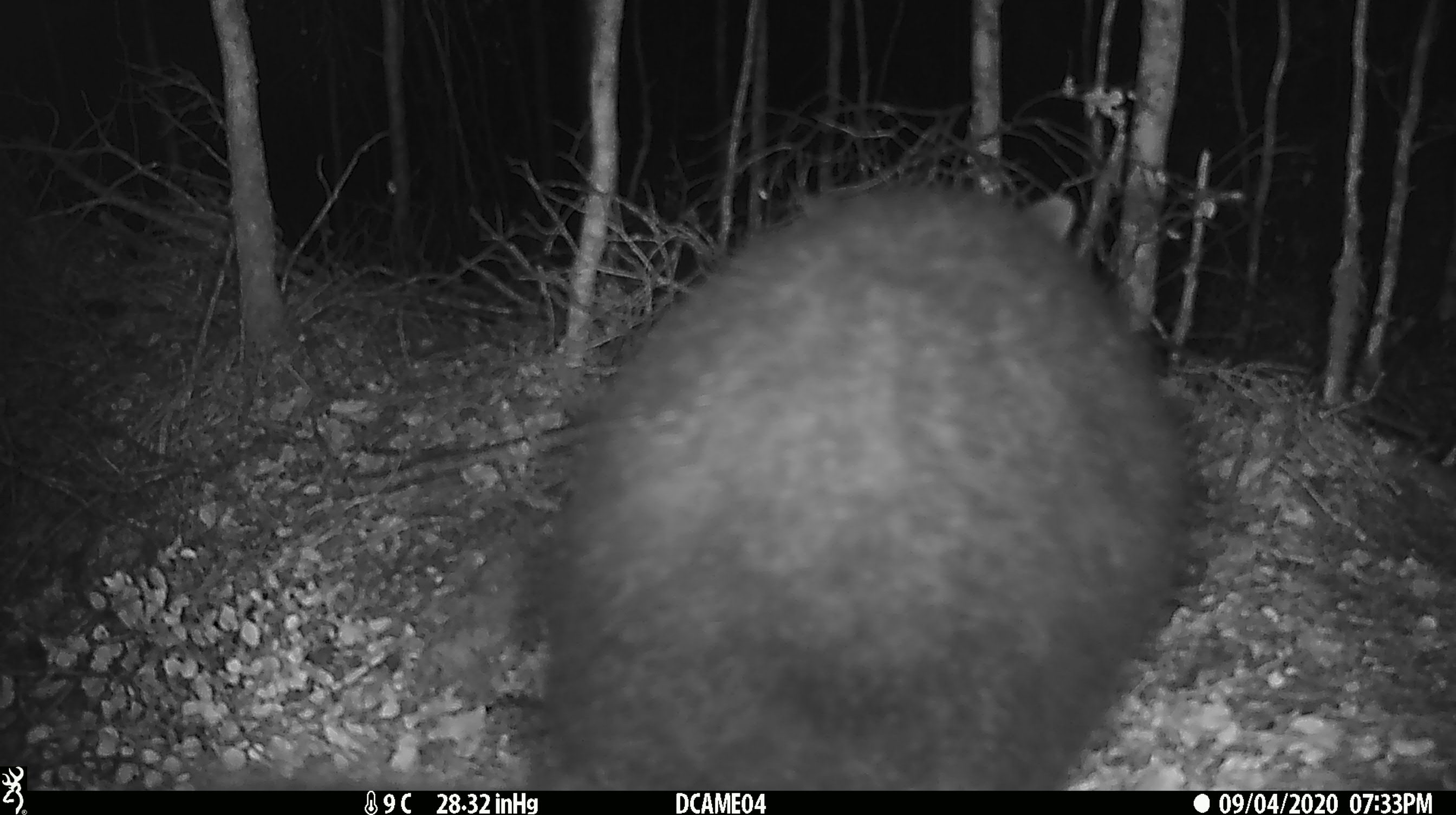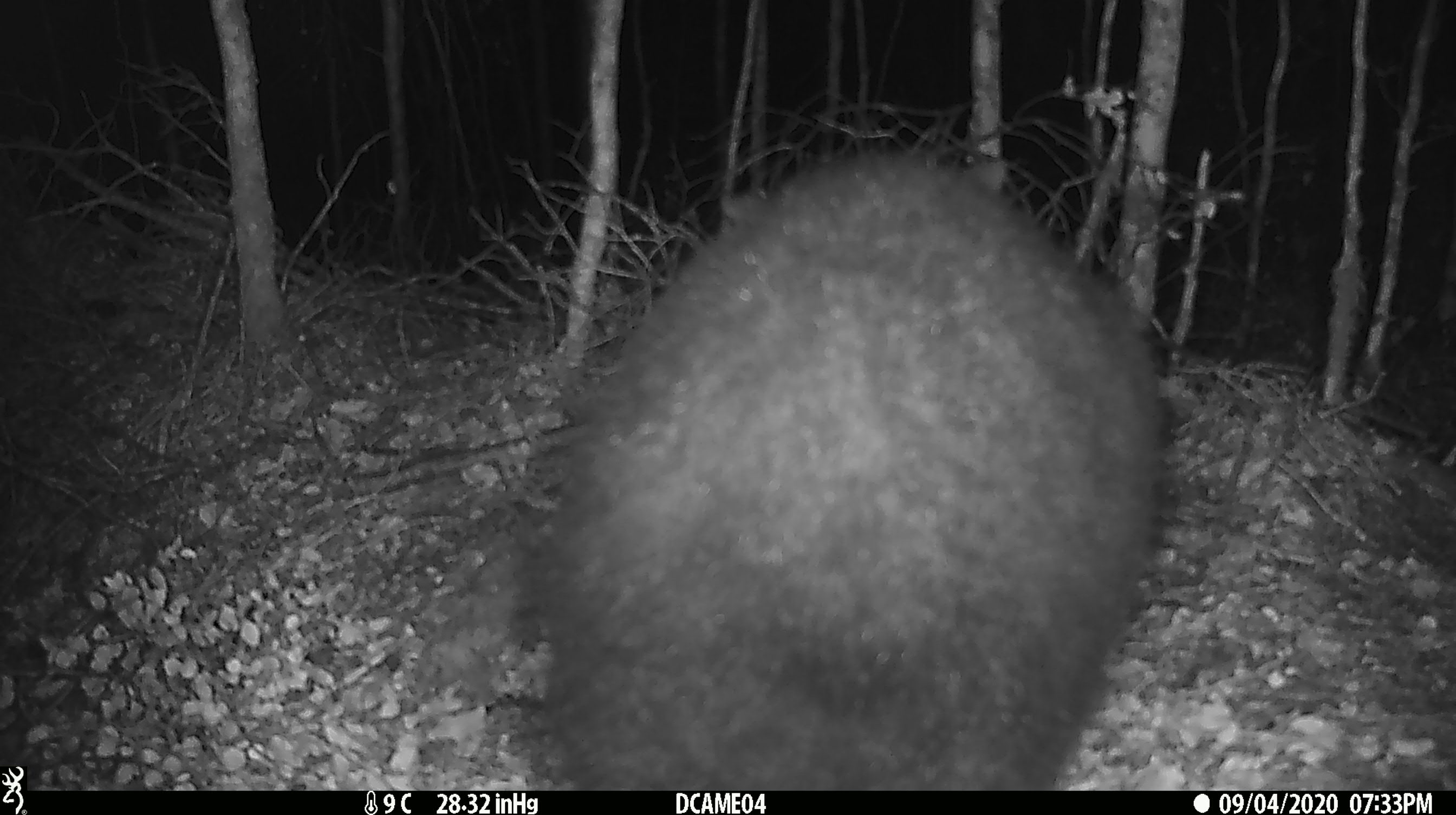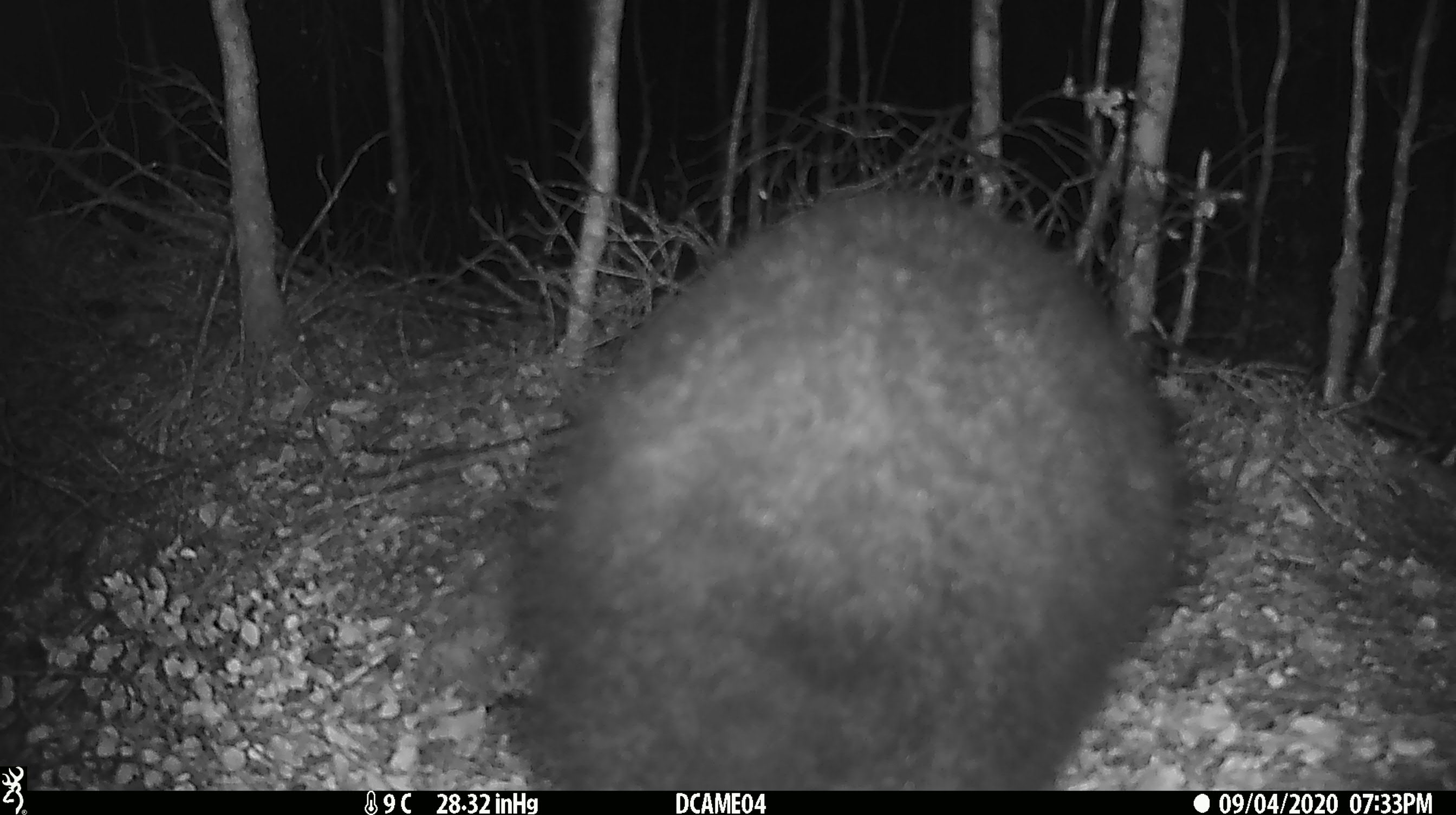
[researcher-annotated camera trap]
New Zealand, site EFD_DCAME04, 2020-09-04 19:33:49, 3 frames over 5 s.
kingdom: Animalia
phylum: Chordata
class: Mammalia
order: Diprotodontia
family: Phalangeridae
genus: Trichosurus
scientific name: Trichosurus vulpecula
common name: common brushtail possum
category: possum